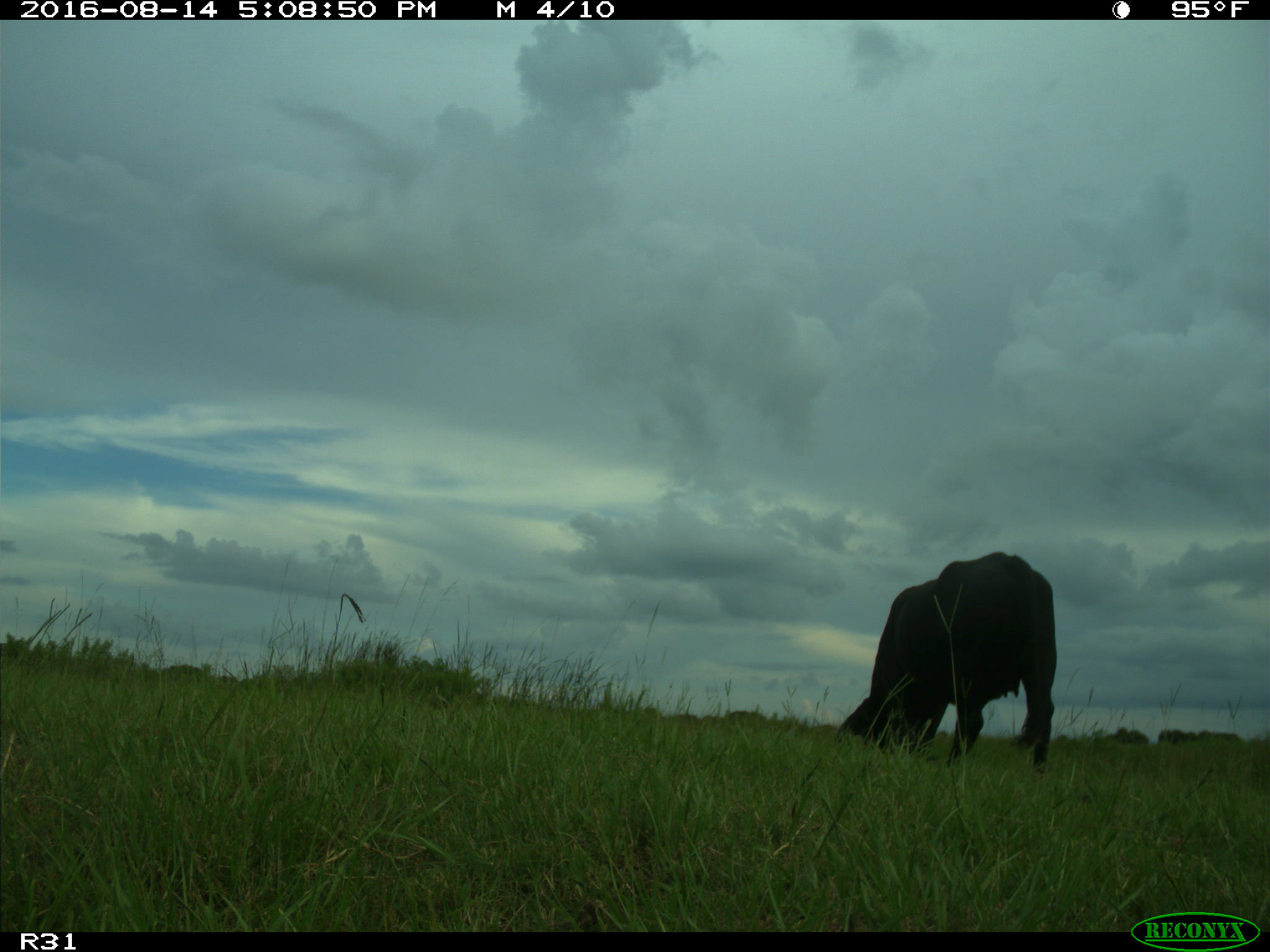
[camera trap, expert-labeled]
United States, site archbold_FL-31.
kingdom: Animalia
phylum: Chordata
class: Mammalia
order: Artiodactyla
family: Bovidae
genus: Bos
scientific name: Bos taurus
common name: domestic cow